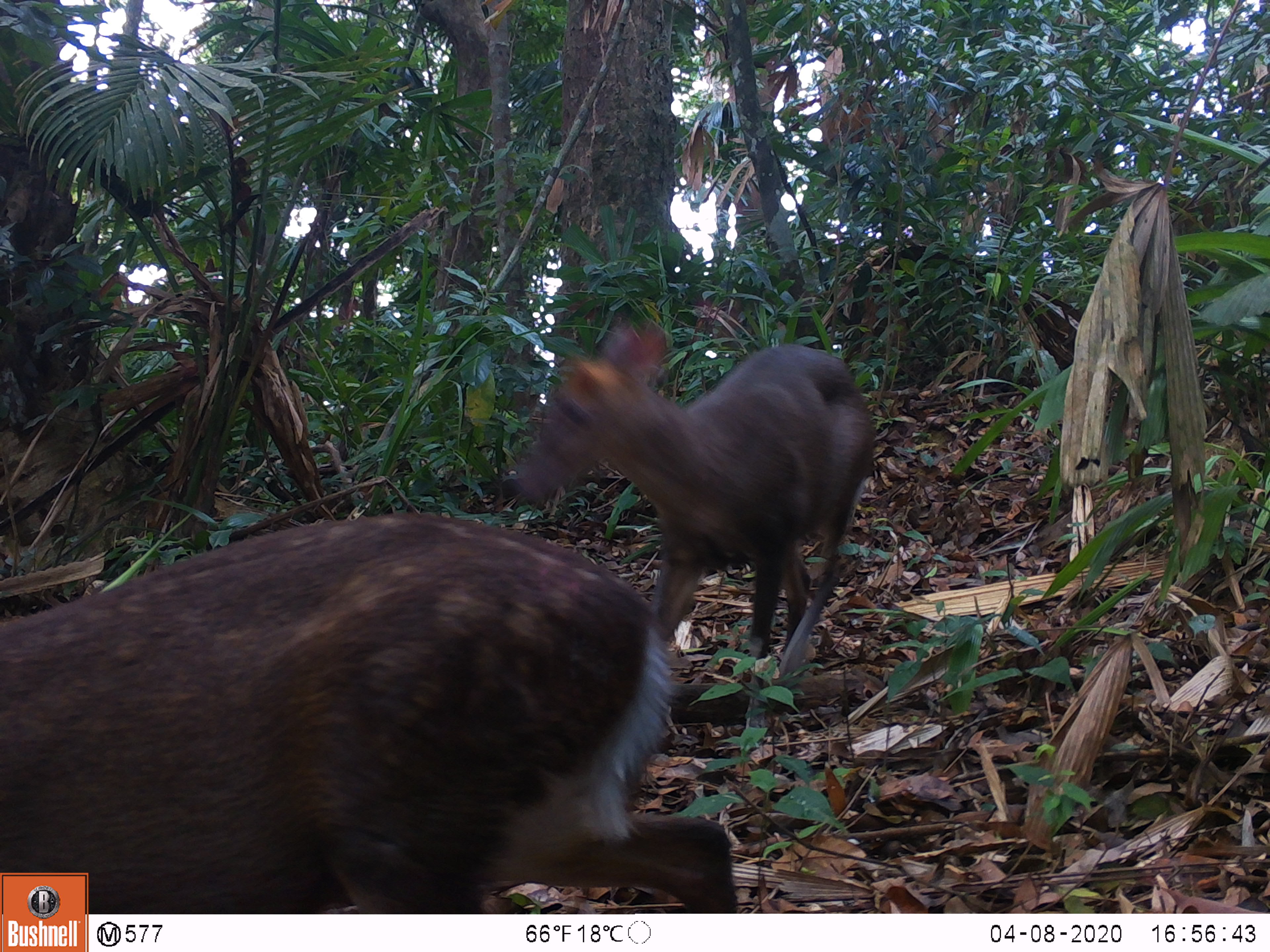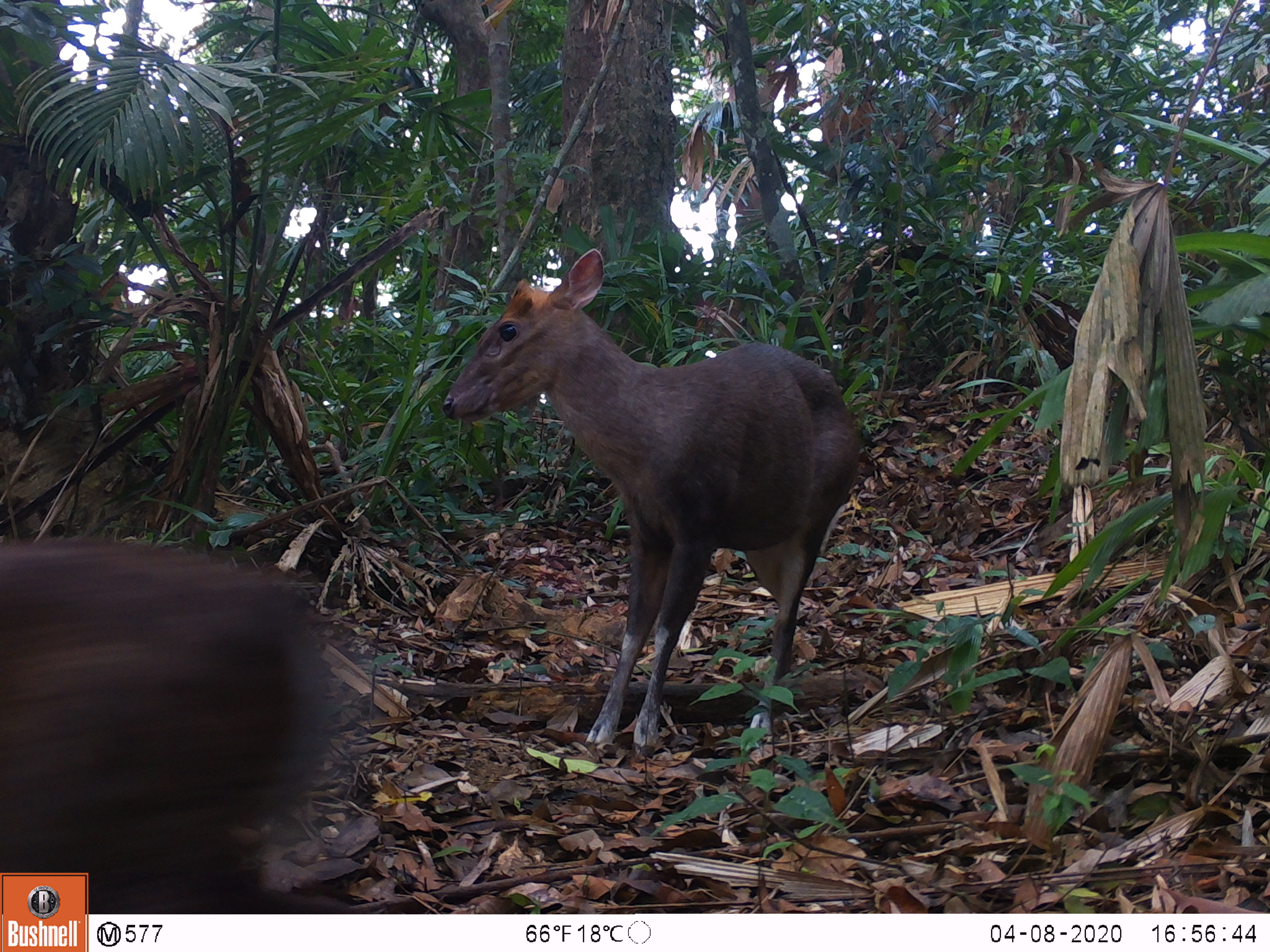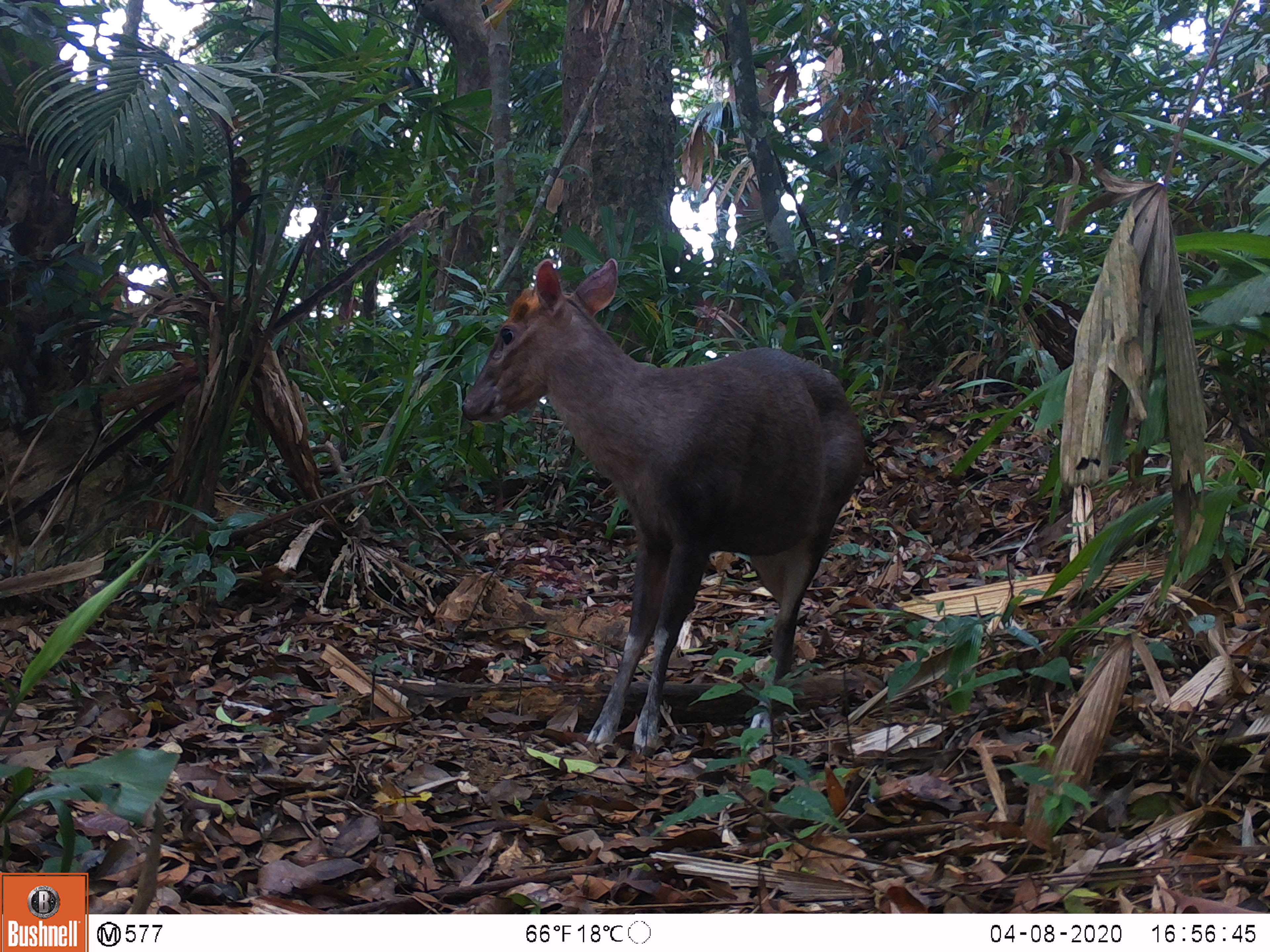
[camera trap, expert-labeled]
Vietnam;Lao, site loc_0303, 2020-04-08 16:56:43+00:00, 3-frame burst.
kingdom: Animalia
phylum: Chordata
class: Mammalia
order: Artiodactyla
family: Cervidae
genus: Muntiacus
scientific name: Muntiacus rooseveltorum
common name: roosevelt's muntjac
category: roosevelts muntjac group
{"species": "roosevelts muntjac group (roosevelt's muntjac) (Muntiacus rooseveltorum)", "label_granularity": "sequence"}